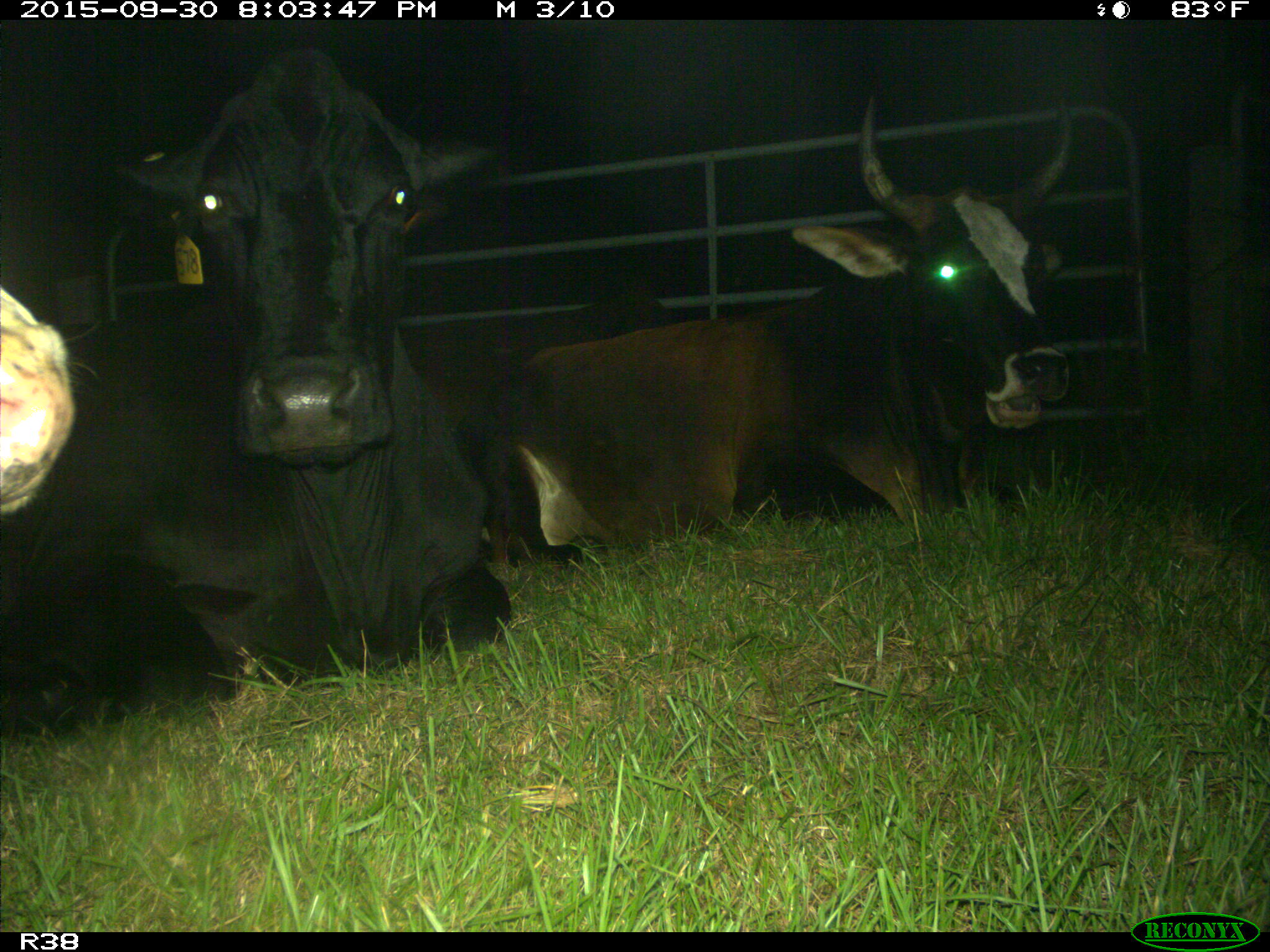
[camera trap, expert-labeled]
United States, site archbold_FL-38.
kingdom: Animalia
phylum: Chordata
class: Mammalia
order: Artiodactyla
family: Bovidae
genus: Bos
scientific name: Bos taurus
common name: domestic cow